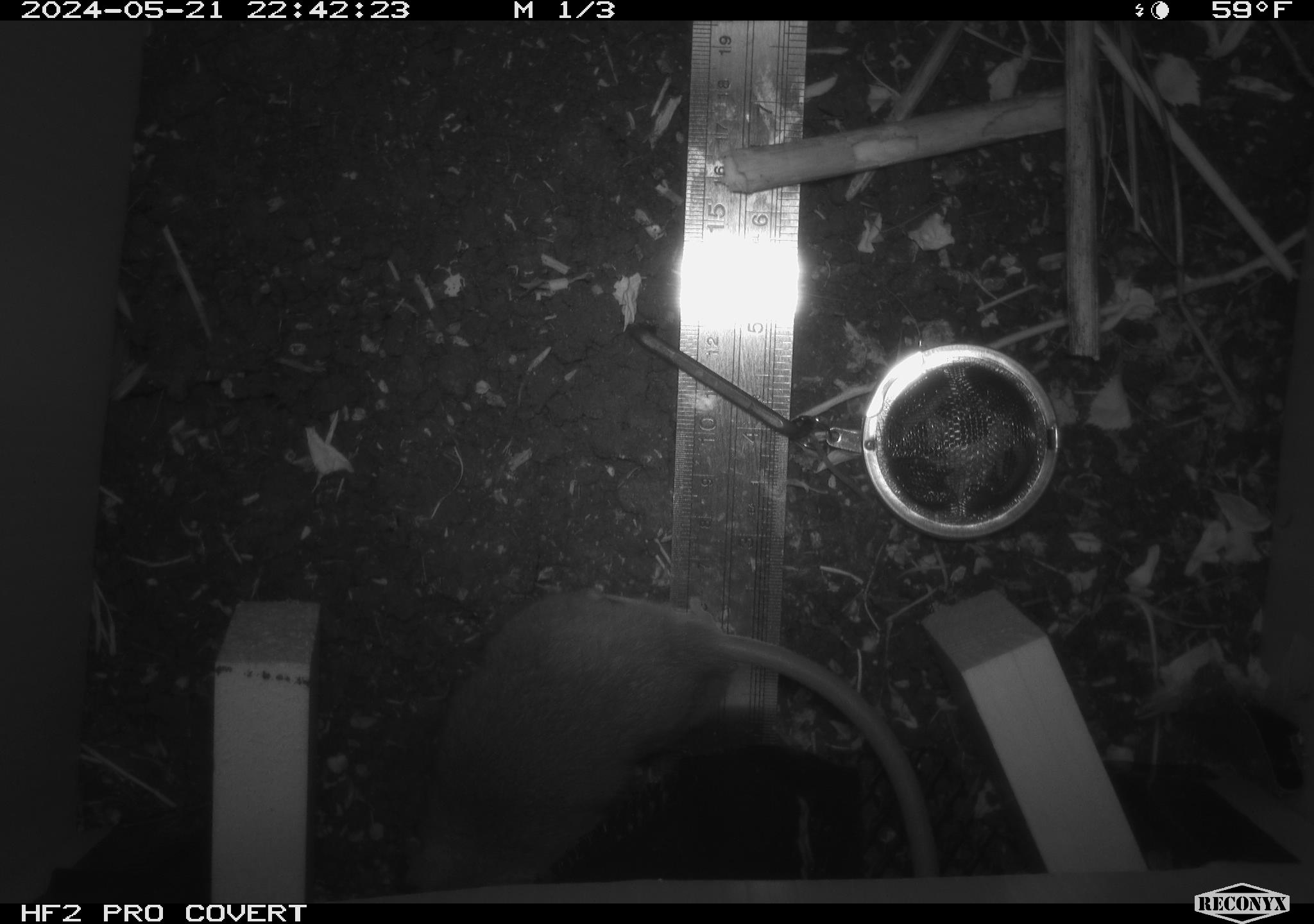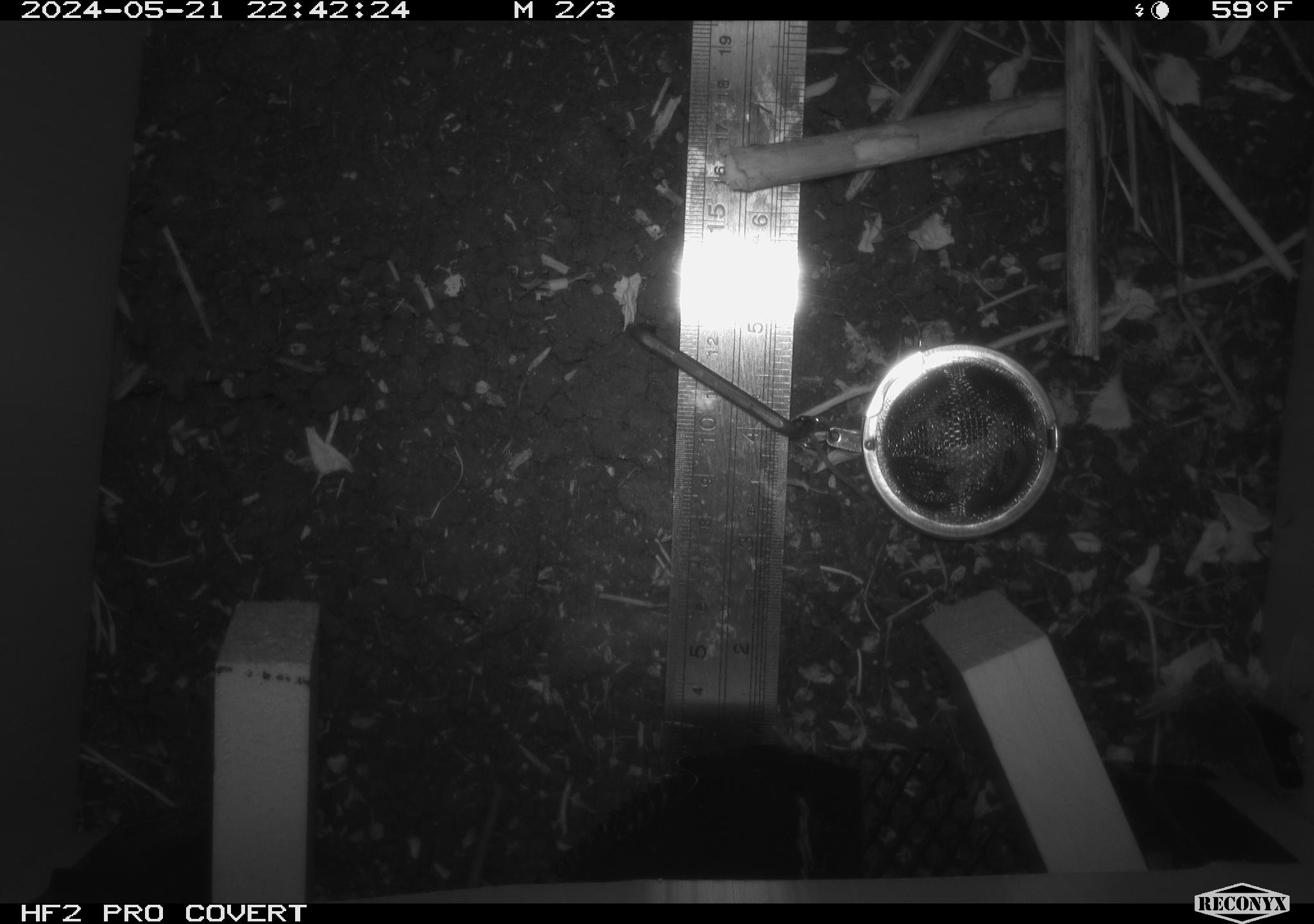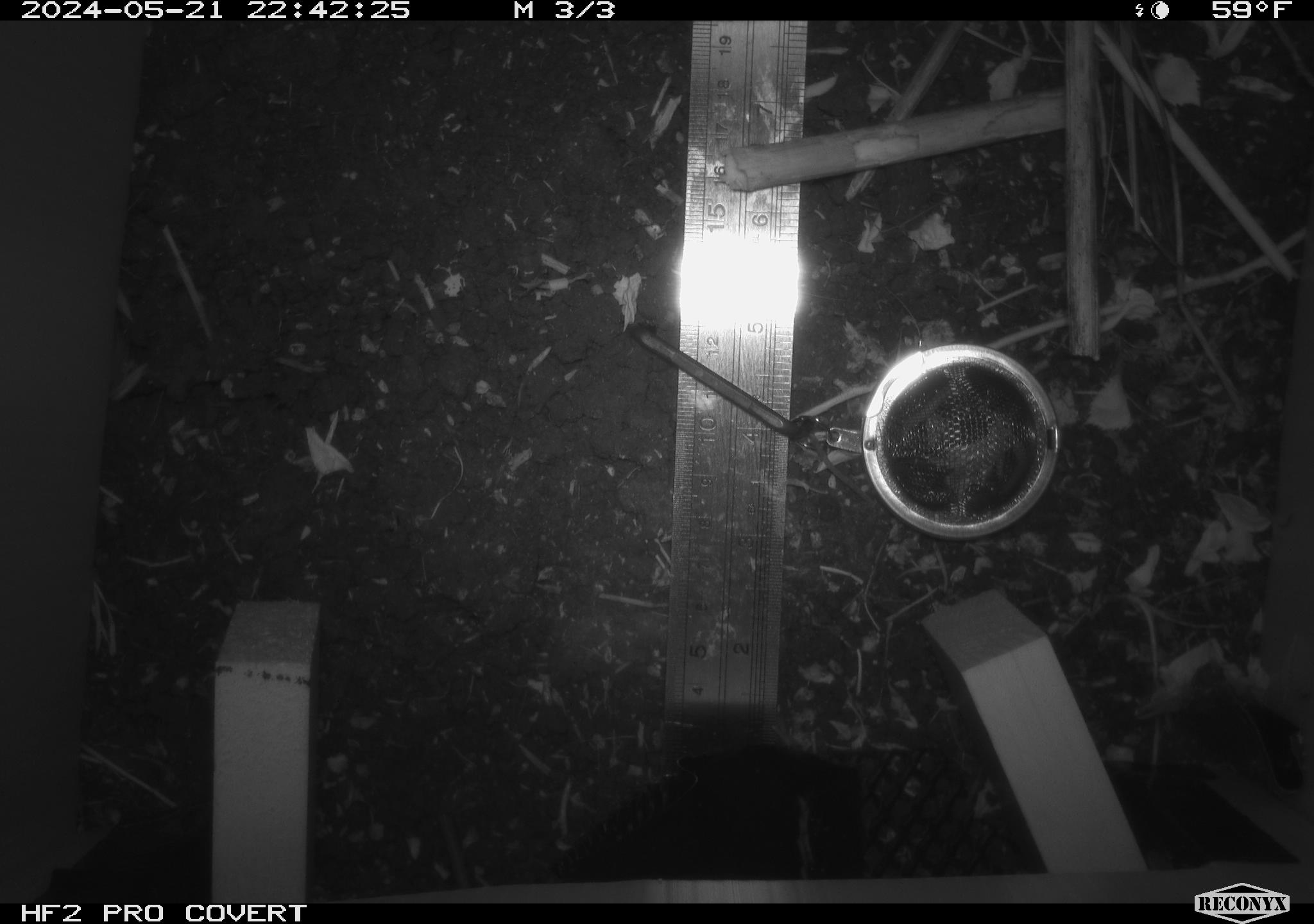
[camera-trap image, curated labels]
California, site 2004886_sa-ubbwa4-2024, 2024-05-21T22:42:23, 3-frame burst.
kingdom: Animalia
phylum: Chordata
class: Mammalia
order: Rodentia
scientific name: Rodentia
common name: woodrat or rat or mouse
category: woodrat or rat or mouse species